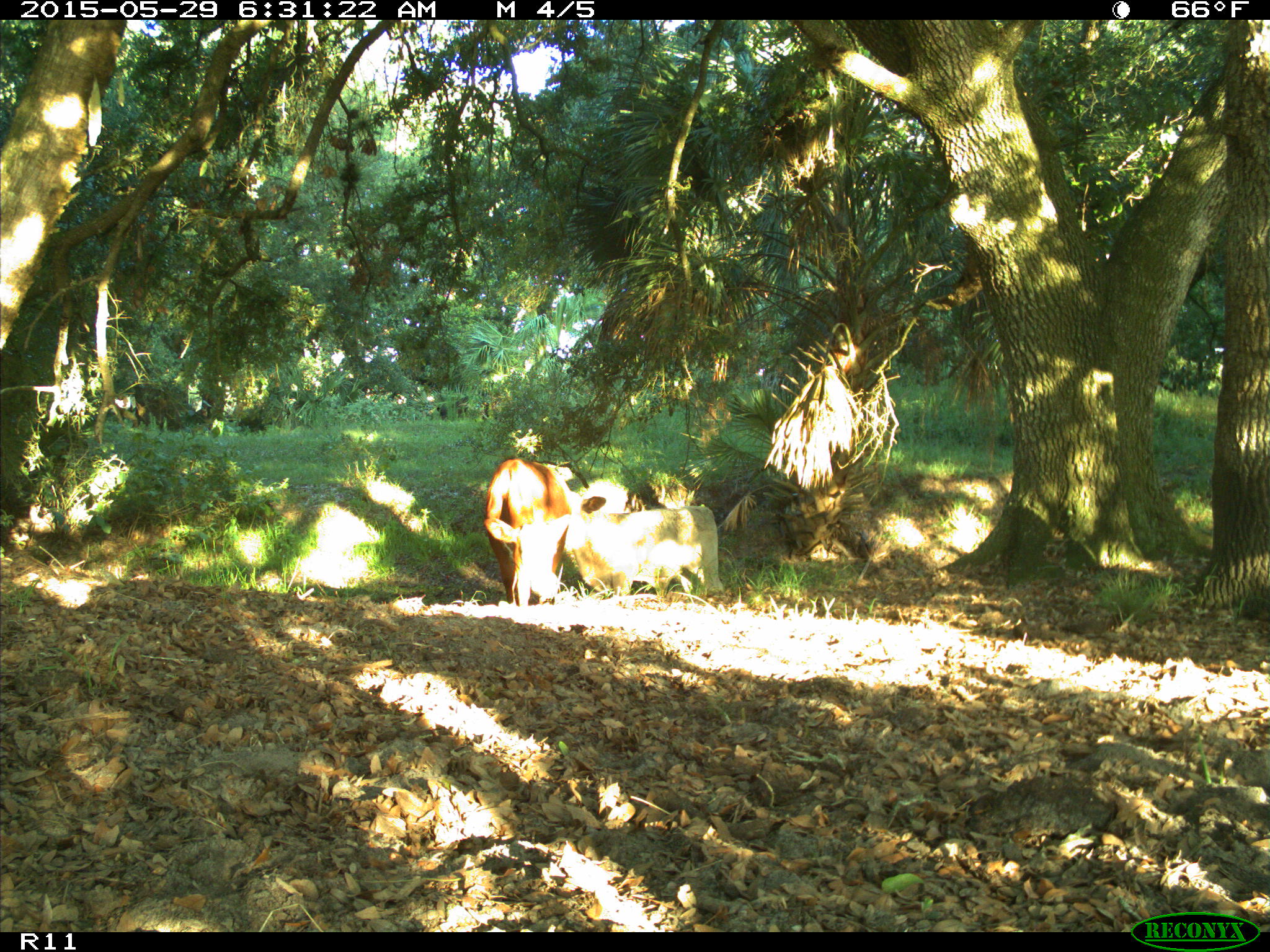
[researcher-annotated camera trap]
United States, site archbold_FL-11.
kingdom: Animalia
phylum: Chordata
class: Mammalia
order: Artiodactyla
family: Bovidae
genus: Bos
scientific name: Bos taurus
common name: domestic cow